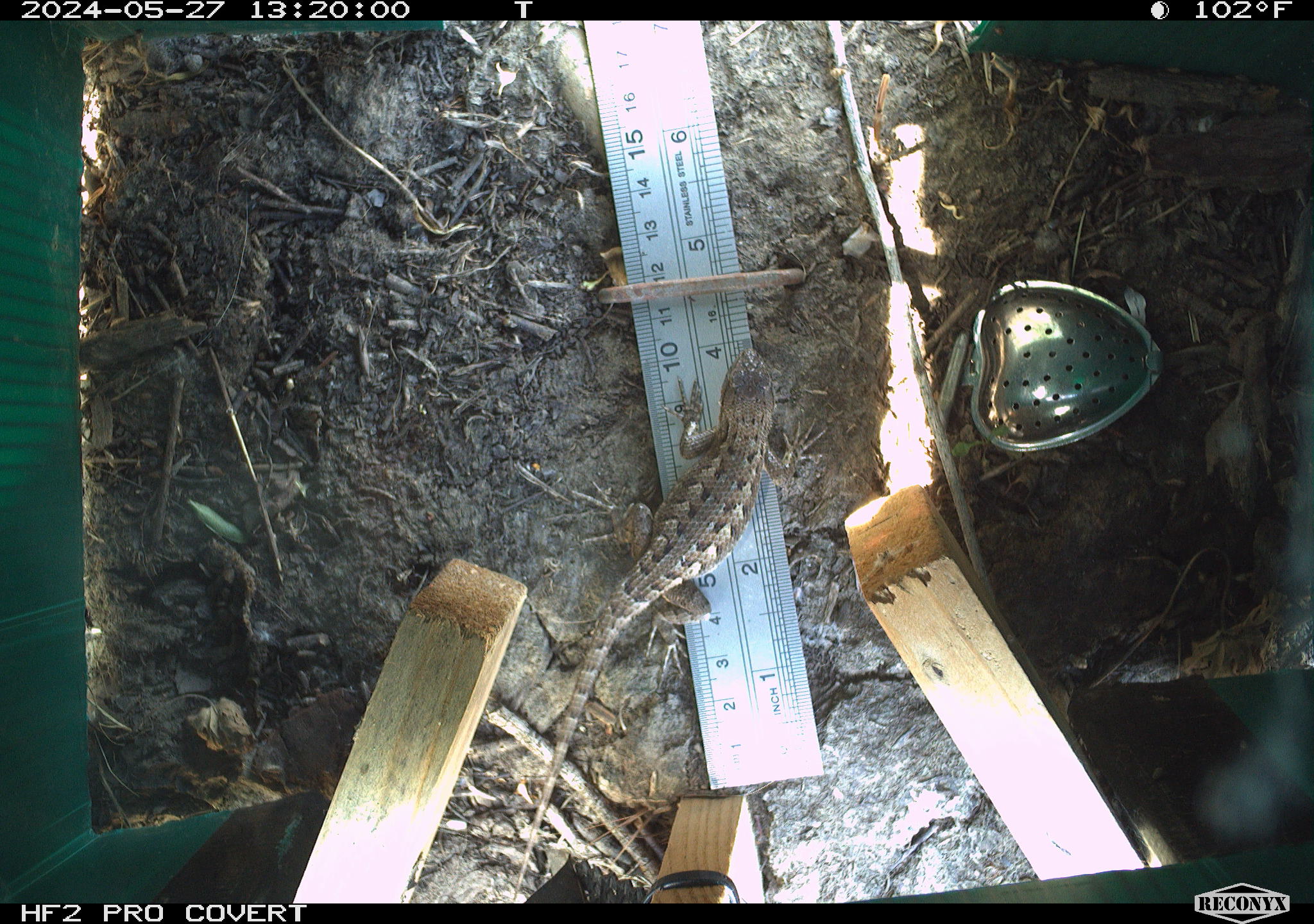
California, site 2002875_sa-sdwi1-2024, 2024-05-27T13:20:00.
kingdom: Animalia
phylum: Chordata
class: Reptilia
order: Squamata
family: Phrynosomatidae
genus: Sceloporus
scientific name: Sceloporus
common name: spiny lizards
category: sceloporus species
Sceloporus species (spiny lizards) (Sceloporus).